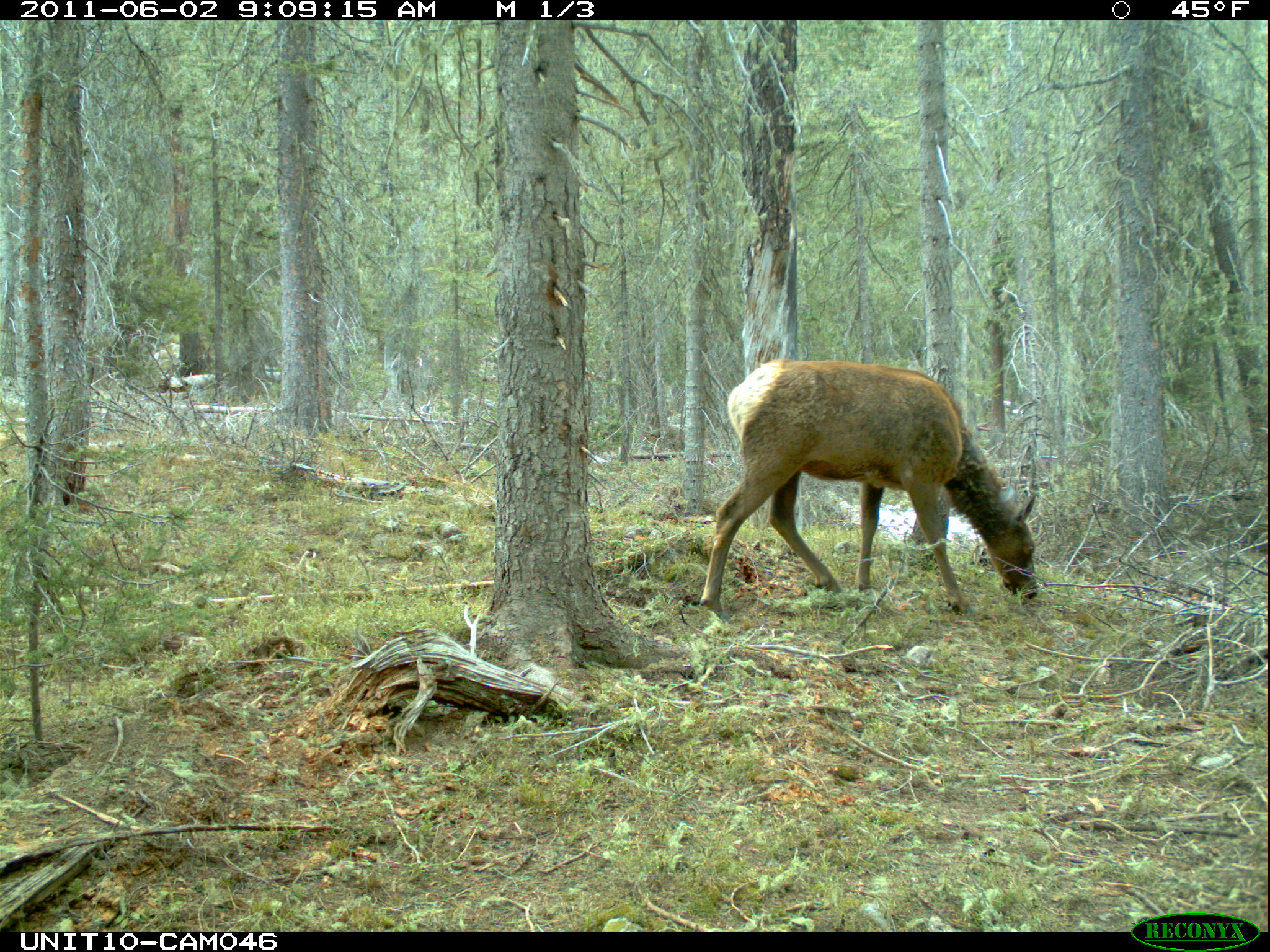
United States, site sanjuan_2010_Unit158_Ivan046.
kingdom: Animalia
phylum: Chordata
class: Mammalia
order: Artiodactyla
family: Cervidae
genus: Cervus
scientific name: Cervus elaphus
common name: red deer